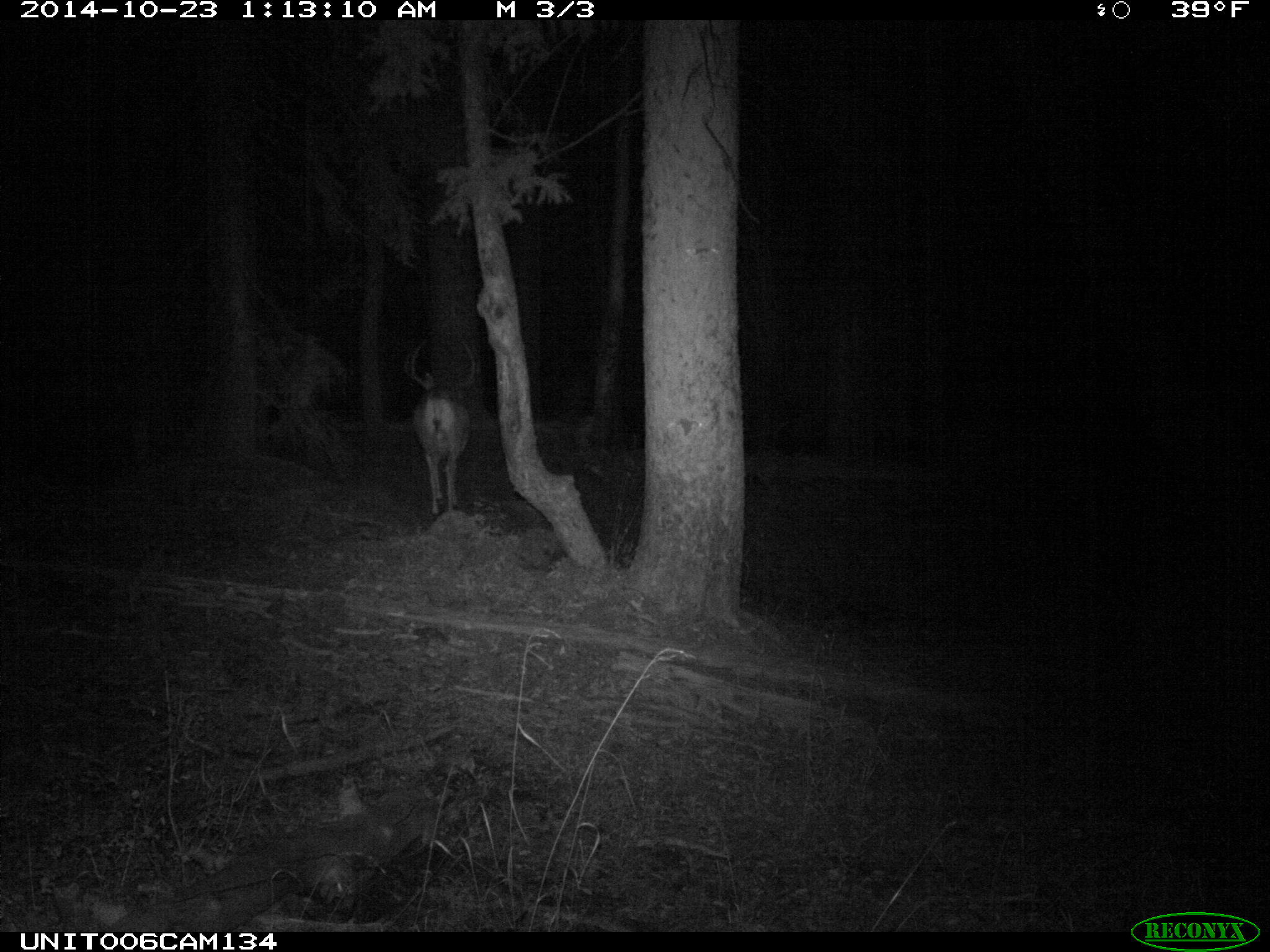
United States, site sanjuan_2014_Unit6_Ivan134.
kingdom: Animalia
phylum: Chordata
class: Mammalia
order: Artiodactyla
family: Cervidae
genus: Odocoileus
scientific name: Odocoileus hemionus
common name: mule deer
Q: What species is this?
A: Odocoileus hemionus (mule deer).